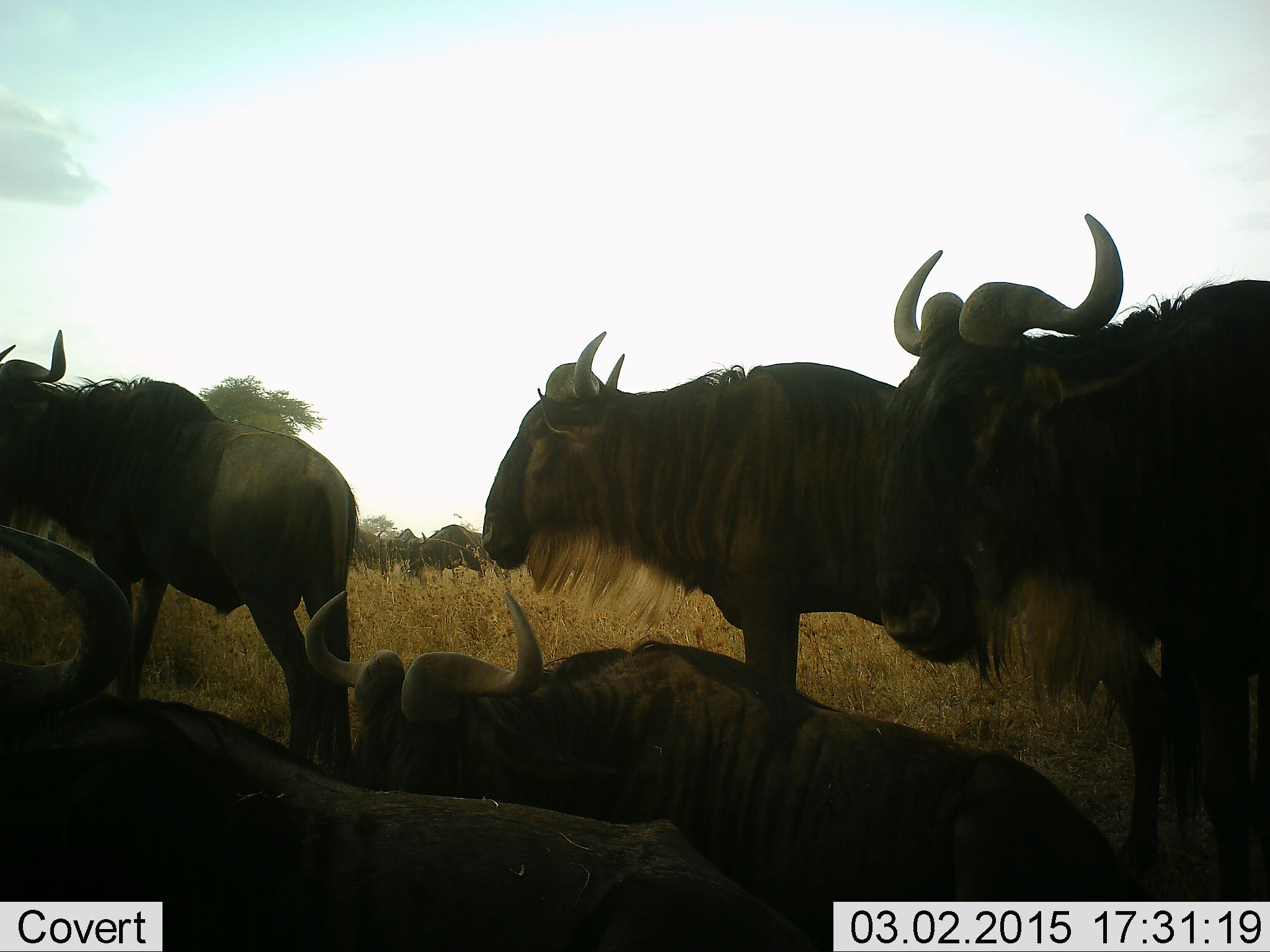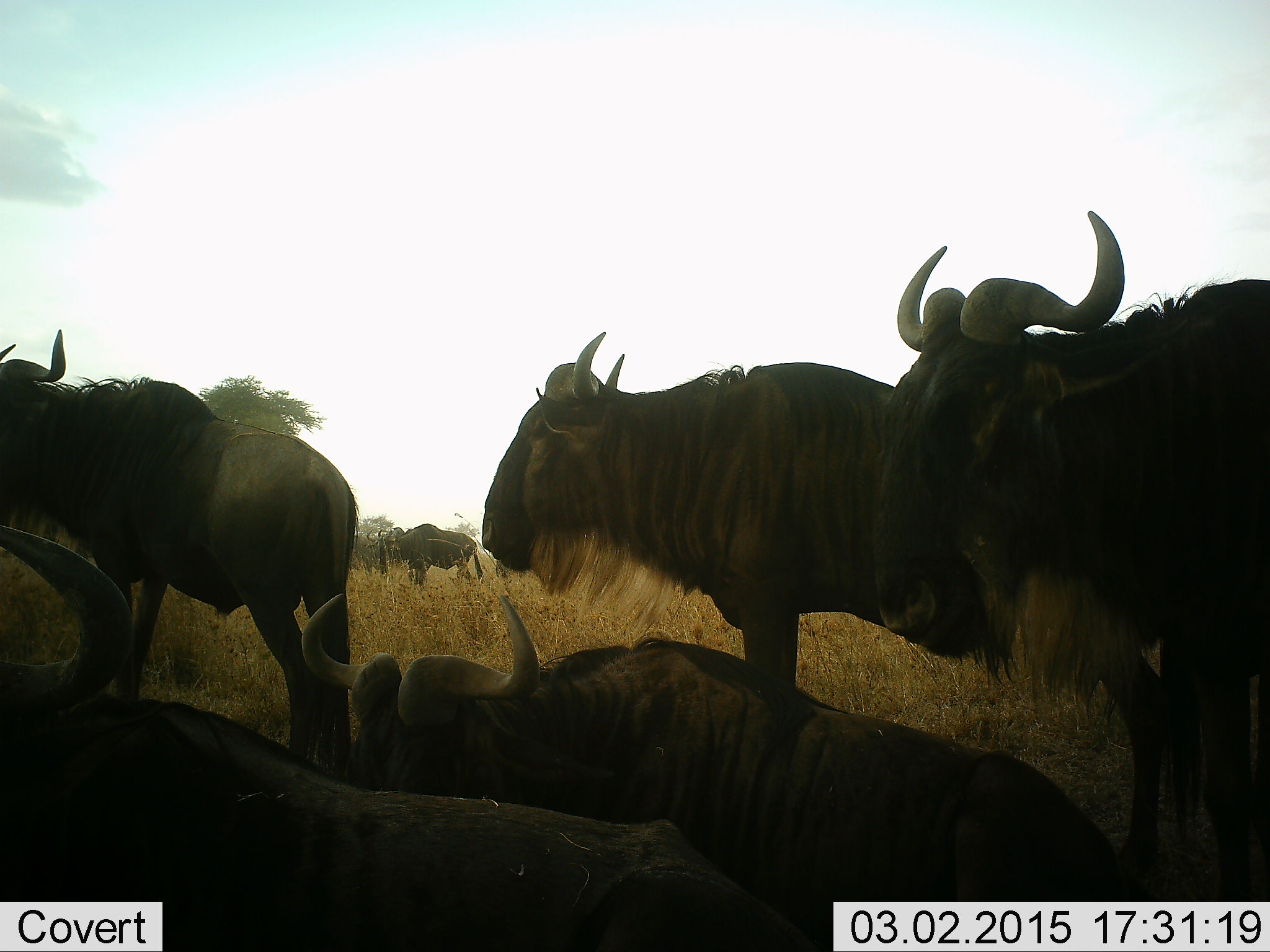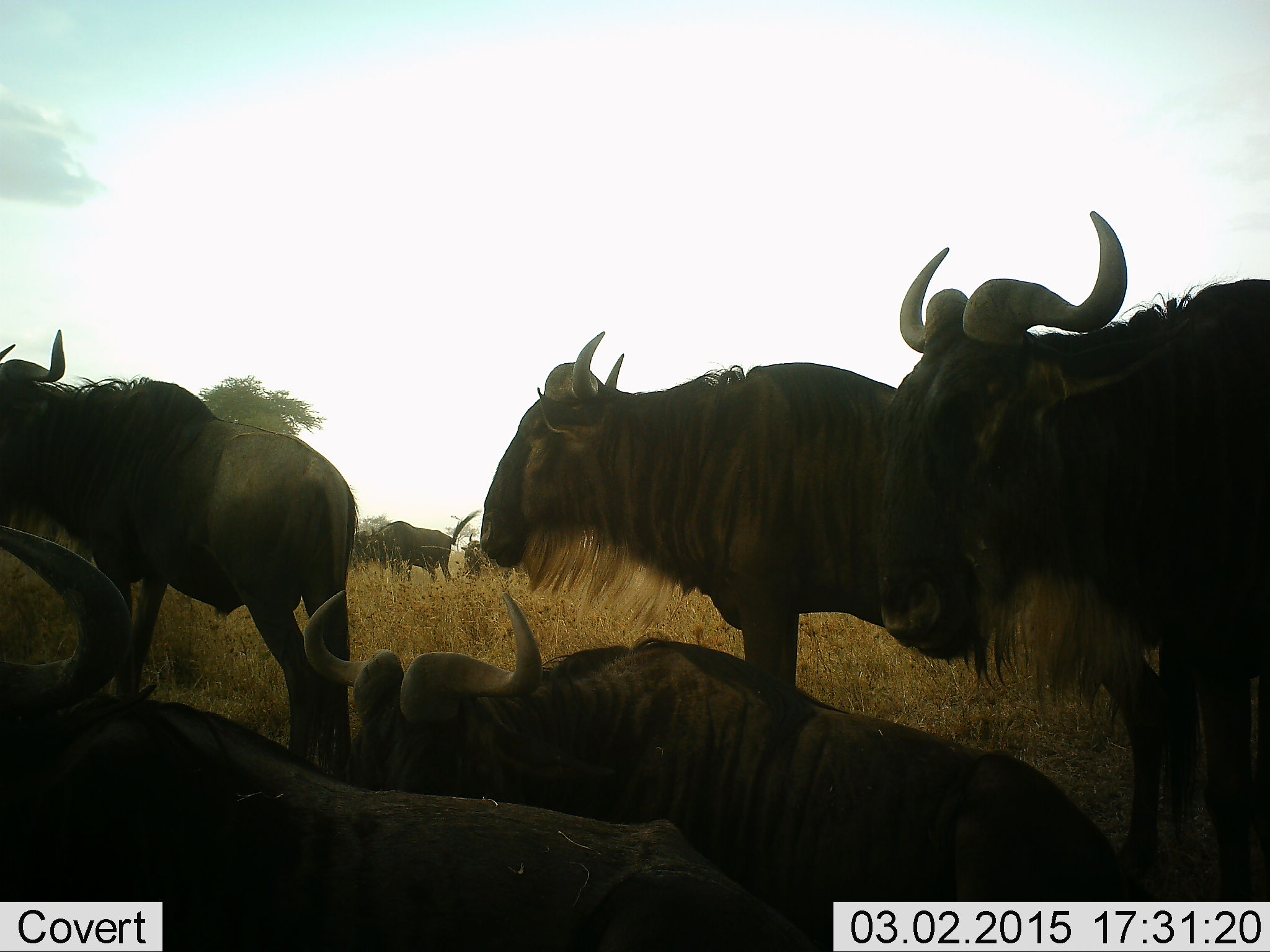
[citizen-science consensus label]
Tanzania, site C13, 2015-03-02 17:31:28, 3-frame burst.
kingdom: Animalia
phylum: Chordata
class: Mammalia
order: Artiodactyla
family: Bovidae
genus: Connochaetes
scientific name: Connochaetes taurinus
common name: blue wildebeest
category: wildebeest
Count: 8.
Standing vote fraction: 80%.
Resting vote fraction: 90%.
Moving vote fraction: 40%.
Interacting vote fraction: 0%.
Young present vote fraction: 0%.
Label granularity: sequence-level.